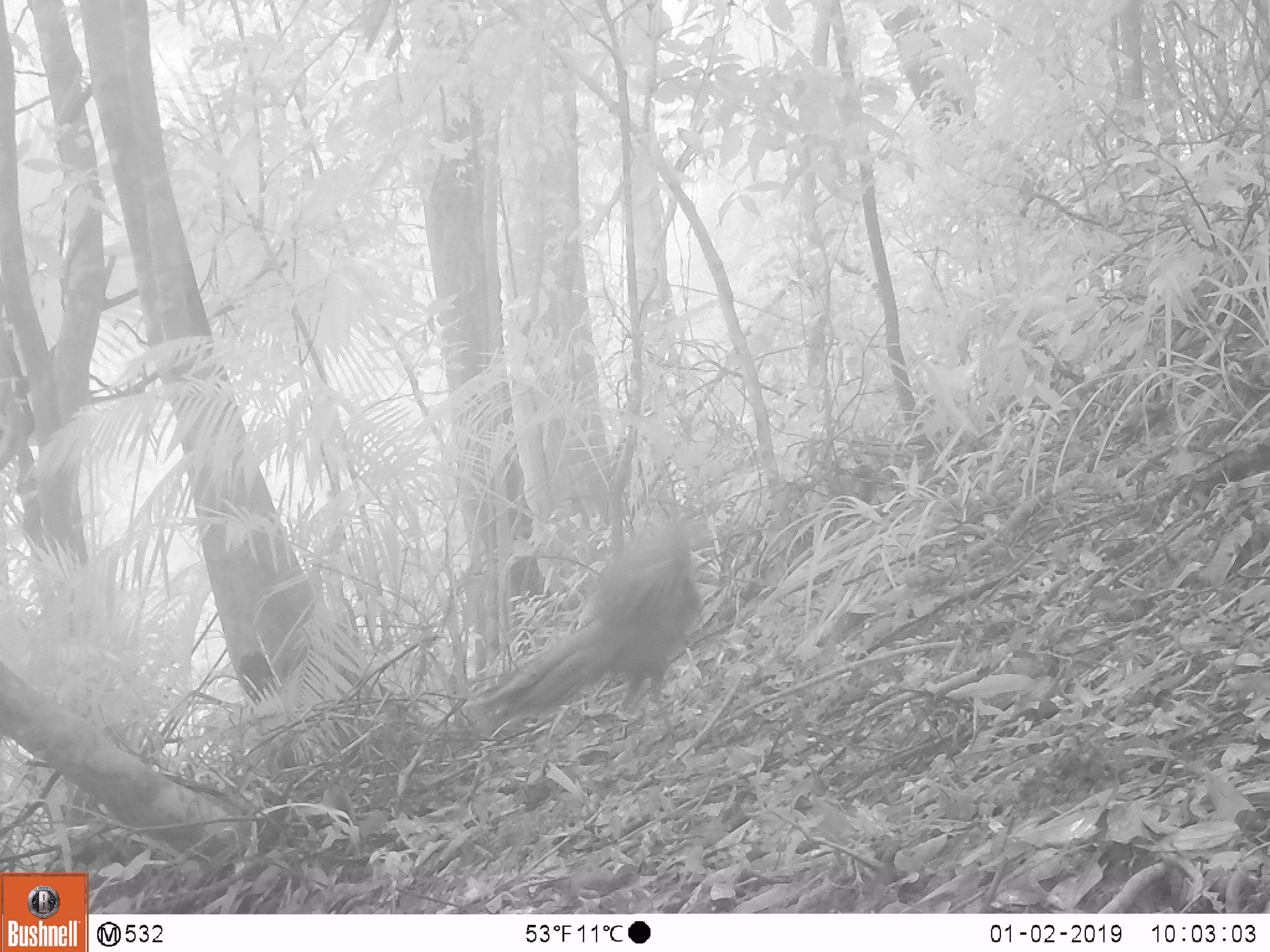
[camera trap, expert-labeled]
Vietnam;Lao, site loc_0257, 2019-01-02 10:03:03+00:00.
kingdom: Animalia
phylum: Chordata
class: Aves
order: Galliformes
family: Phasianidae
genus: Lophura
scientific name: Lophura nycthemera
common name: silver pheasant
Silver pheasant (Lophura nycthemera). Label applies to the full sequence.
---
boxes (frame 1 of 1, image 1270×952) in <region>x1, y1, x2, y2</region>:
silver pheasant: <region>481, 515, 703, 758</region>